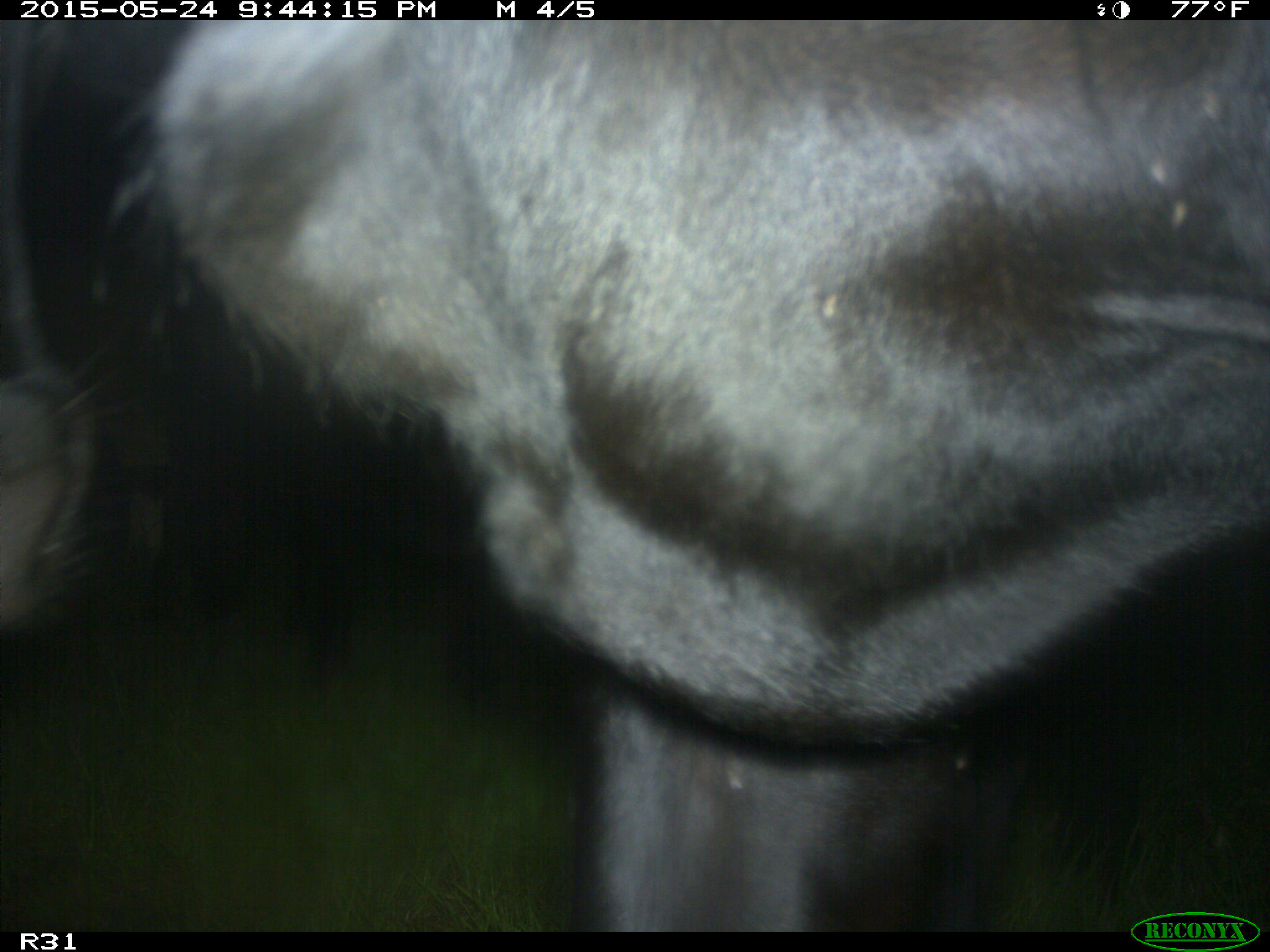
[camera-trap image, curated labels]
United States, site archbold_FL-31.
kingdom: Animalia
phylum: Chordata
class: Mammalia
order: Artiodactyla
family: Bovidae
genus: Bos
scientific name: Bos taurus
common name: domestic cow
Bos taurus (domestic cow).